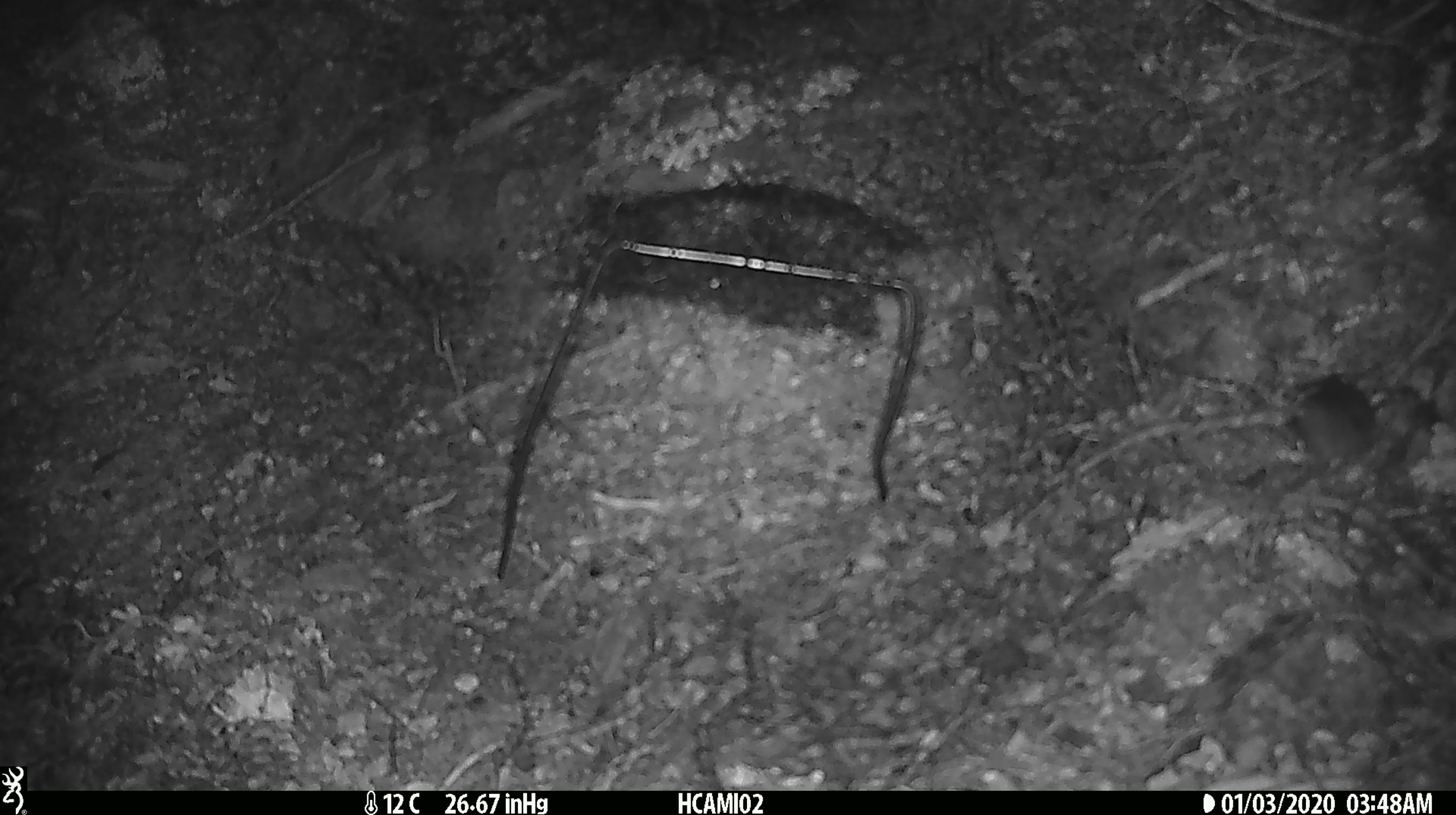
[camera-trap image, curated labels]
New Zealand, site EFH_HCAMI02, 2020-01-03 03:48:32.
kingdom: Animalia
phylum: Chordata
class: Mammalia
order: Rodentia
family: Muridae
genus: Mus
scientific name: Mus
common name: mouse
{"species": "mouse (Mus)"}